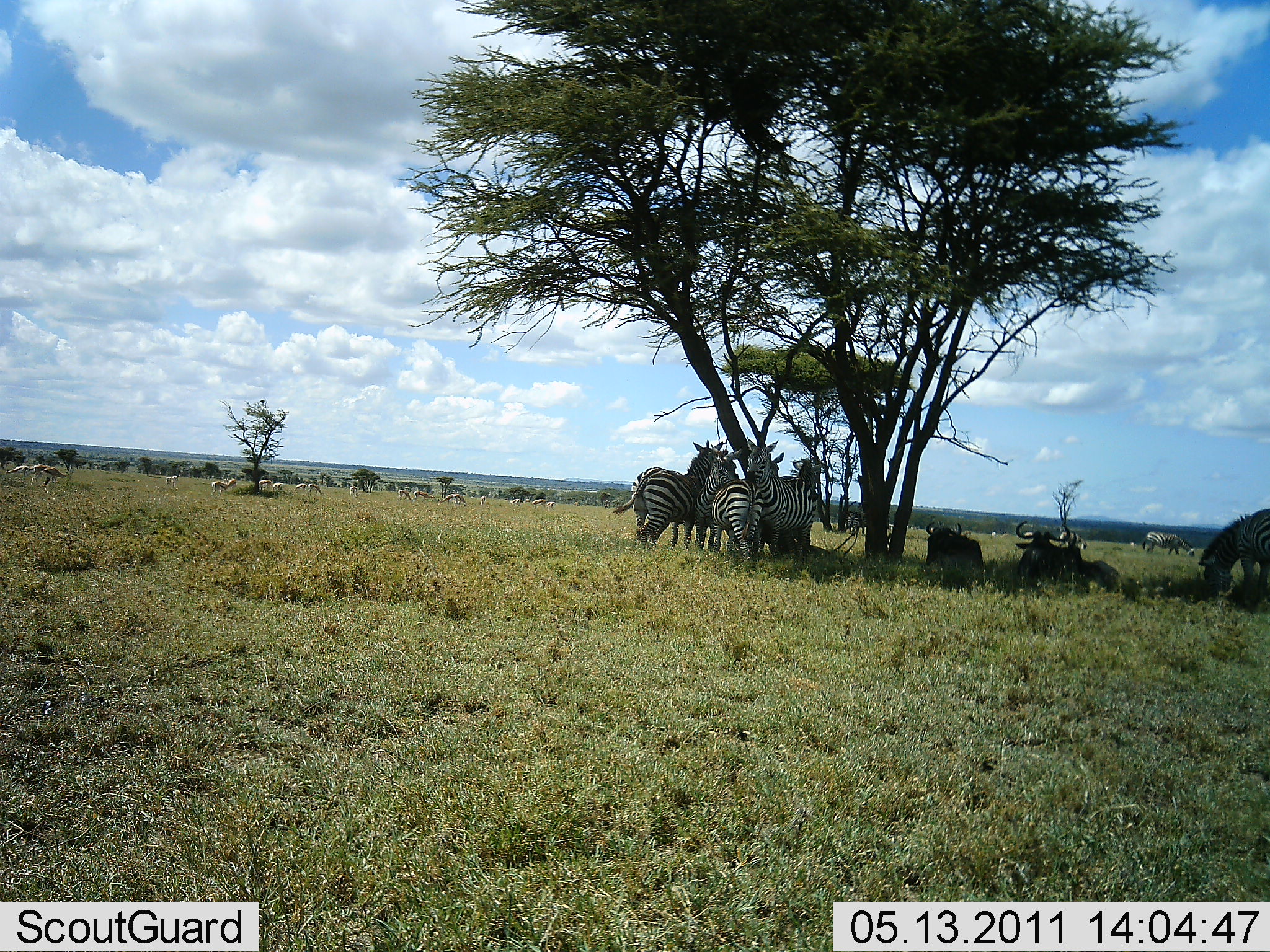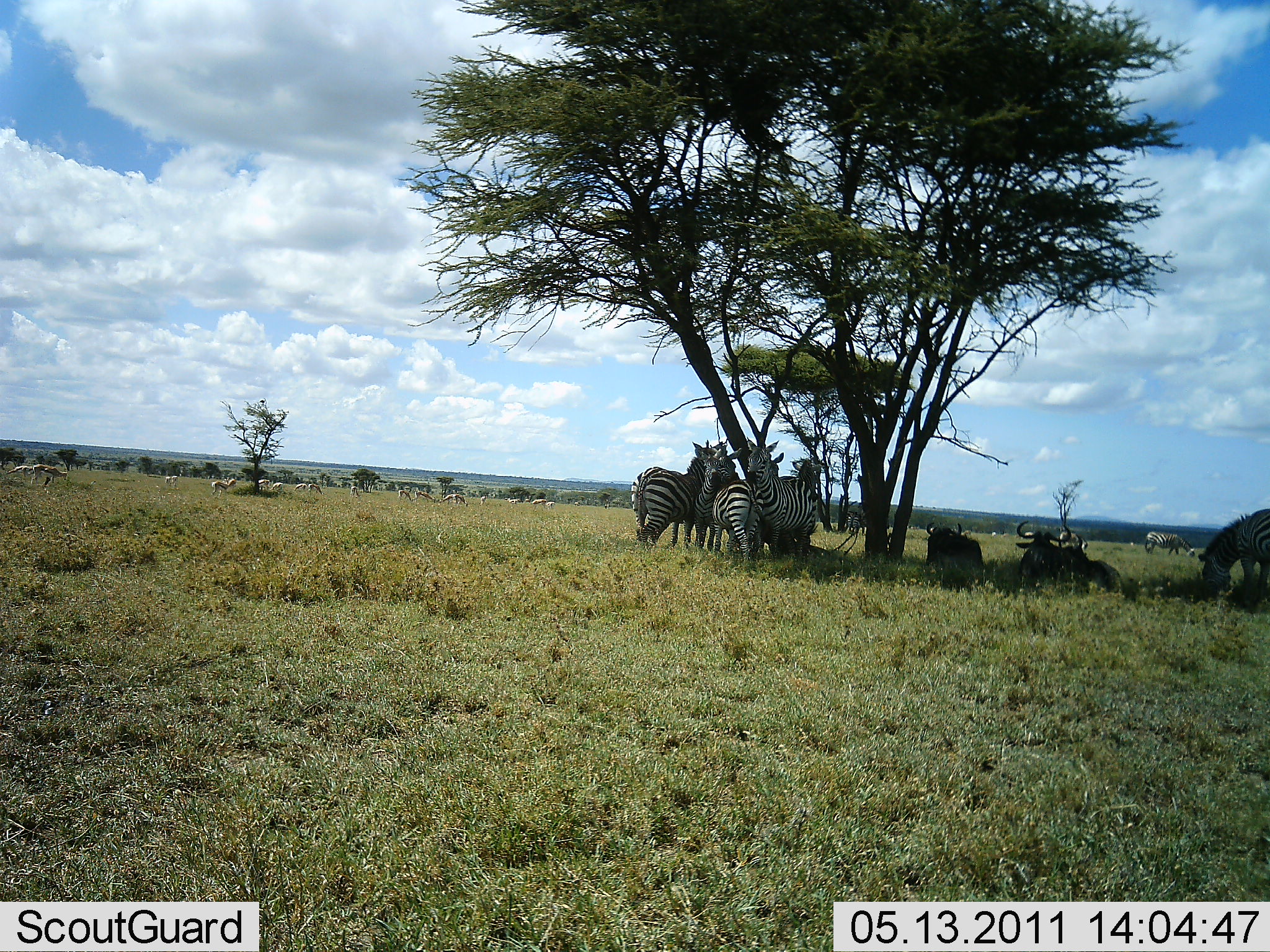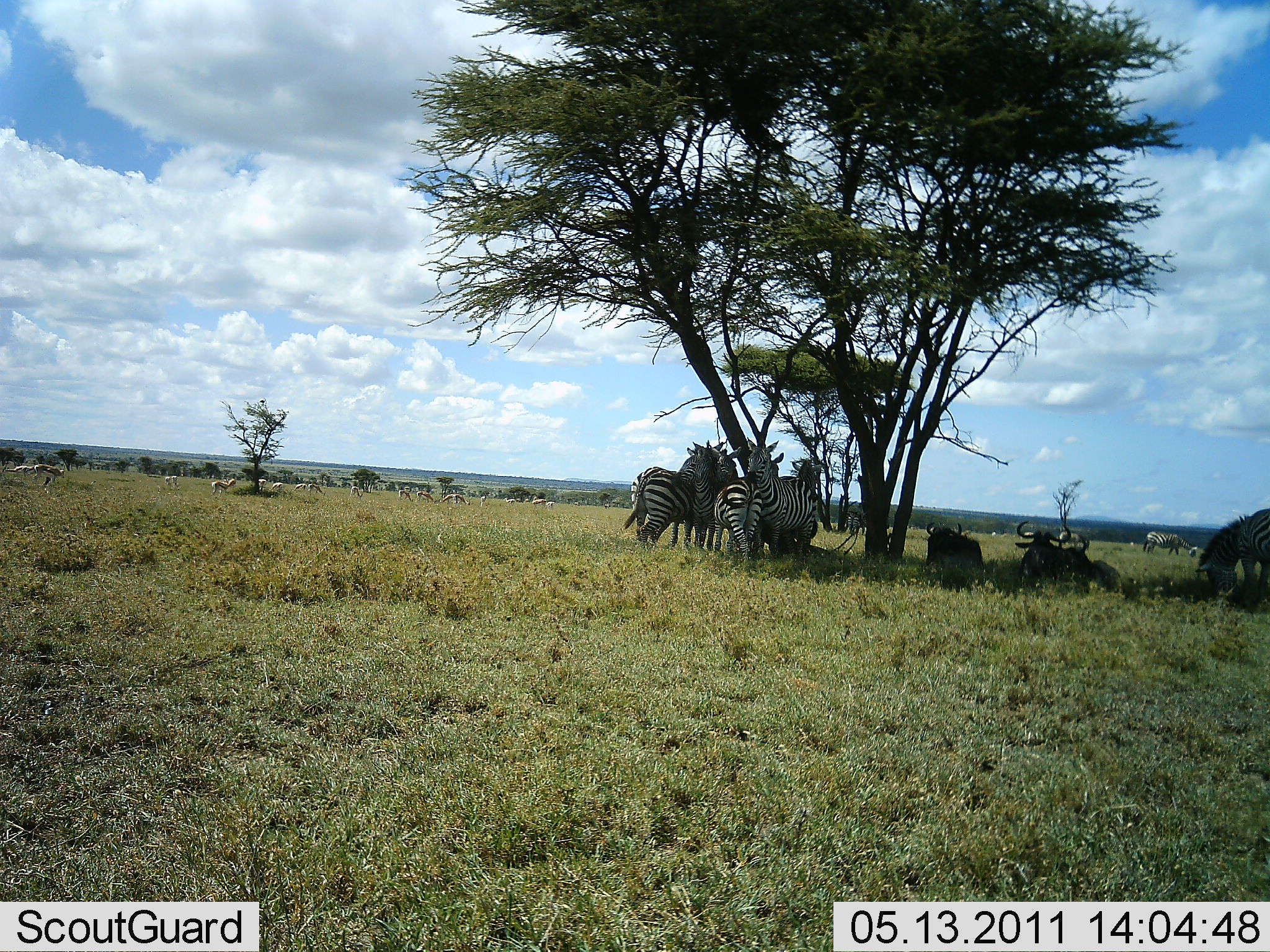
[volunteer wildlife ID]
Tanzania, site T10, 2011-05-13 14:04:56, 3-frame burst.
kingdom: Animalia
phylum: Chordata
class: Mammalia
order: Artiodactyla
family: Bovidae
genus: Connochaetes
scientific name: Connochaetes taurinus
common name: blue wildebeest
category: wildebeest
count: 3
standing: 0%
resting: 100%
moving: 0%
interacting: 0%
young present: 0%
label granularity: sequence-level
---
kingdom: Animalia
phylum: Chordata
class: Mammalia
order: Perissodactyla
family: Equidae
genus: Equus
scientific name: Equus quagga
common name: plains zebra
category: zebra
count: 6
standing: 50%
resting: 57%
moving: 14%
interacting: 21%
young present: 0%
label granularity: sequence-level